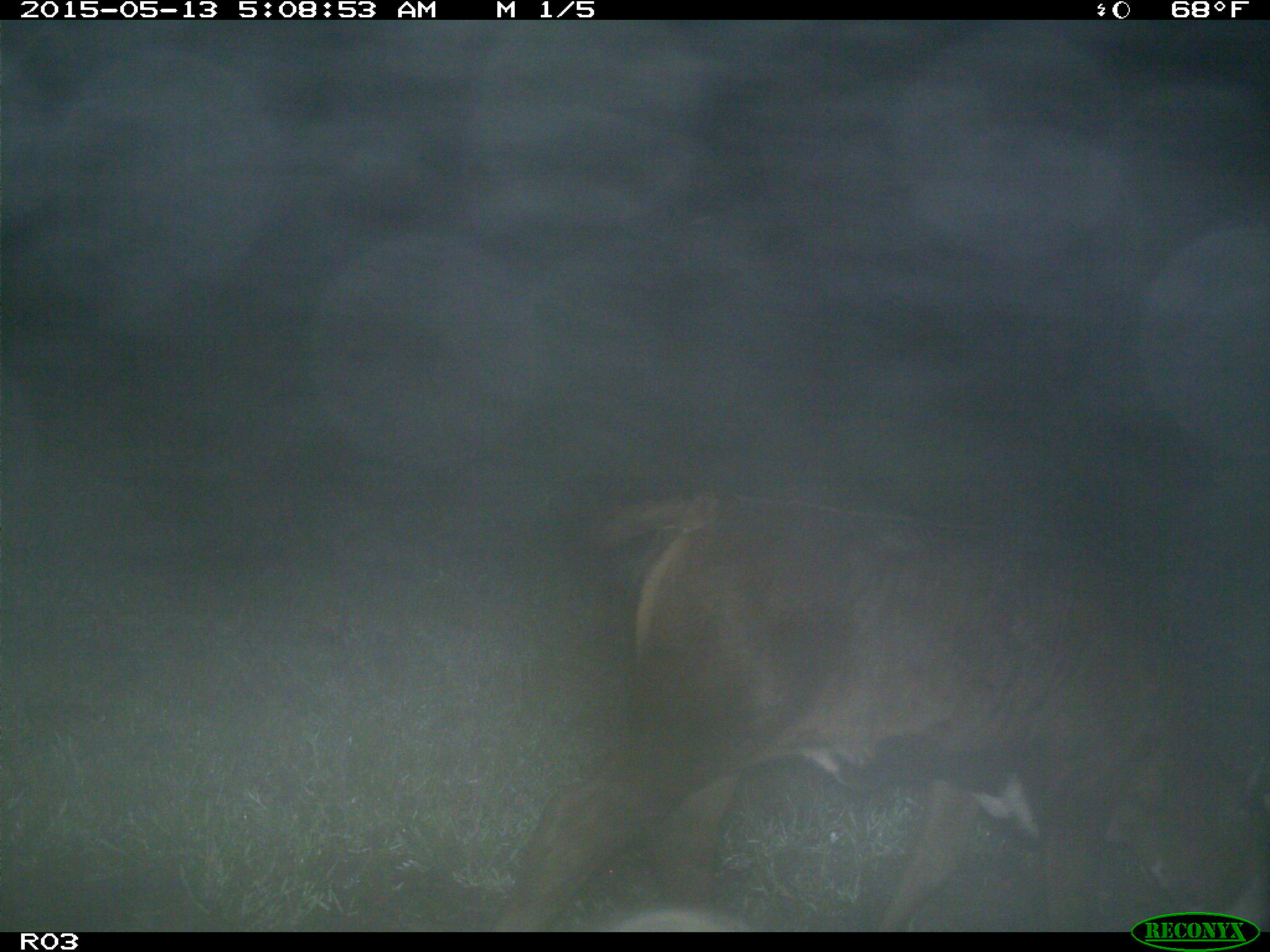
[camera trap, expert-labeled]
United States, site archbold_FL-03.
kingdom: Animalia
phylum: Chordata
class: Mammalia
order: Artiodactyla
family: Bovidae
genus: Bos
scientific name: Bos taurus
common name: domestic cow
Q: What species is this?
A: Bos taurus (domestic cow).